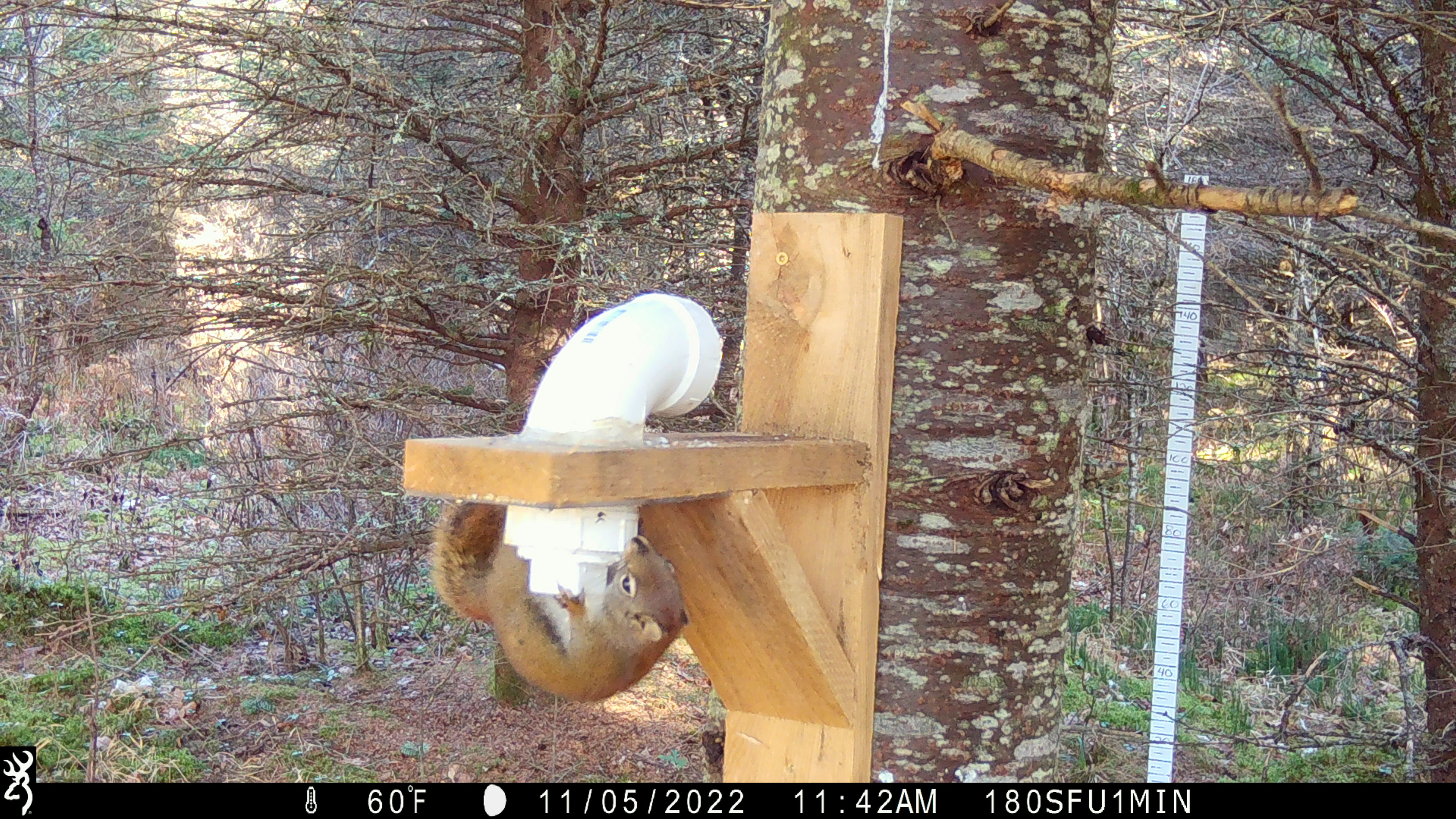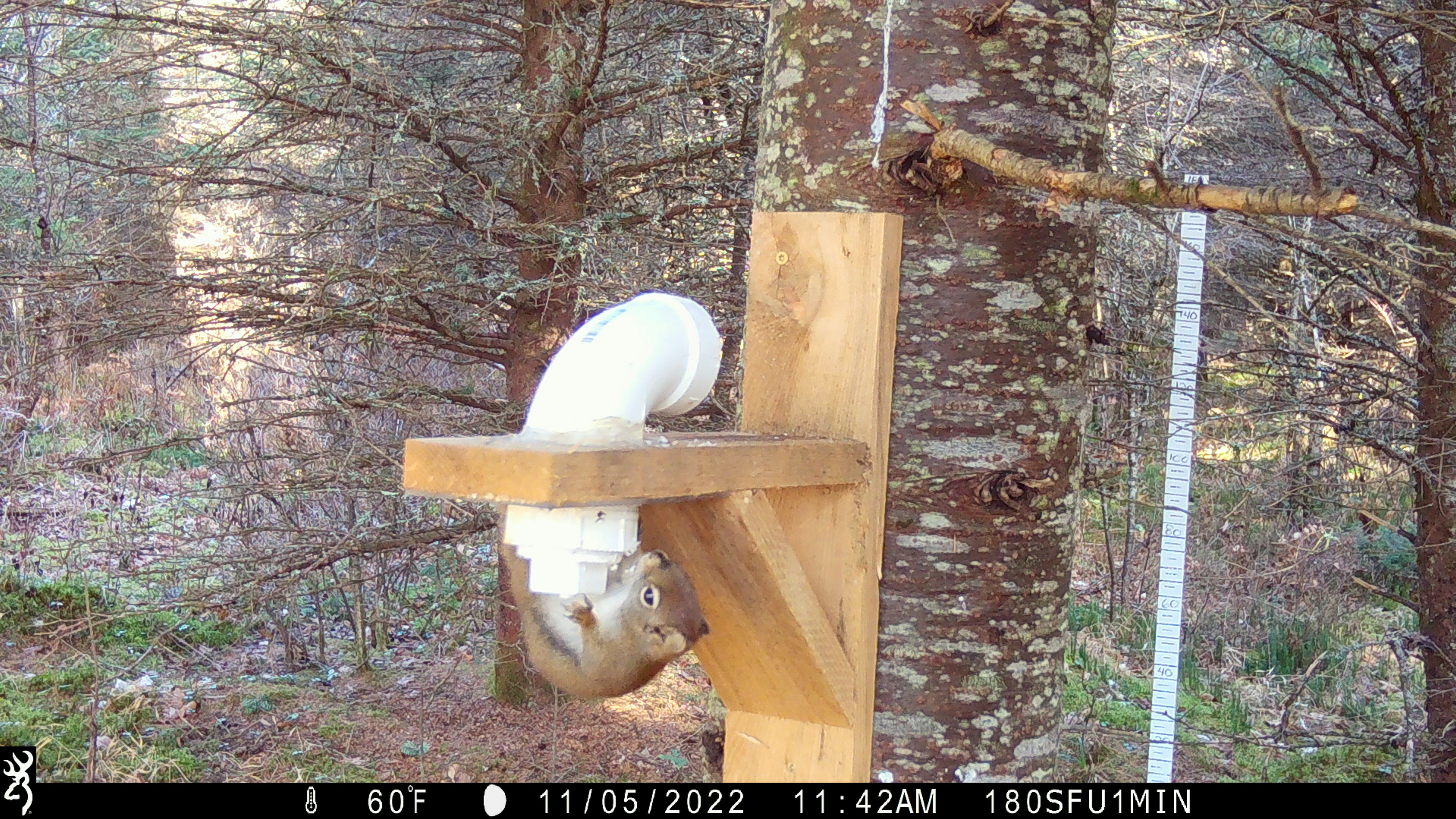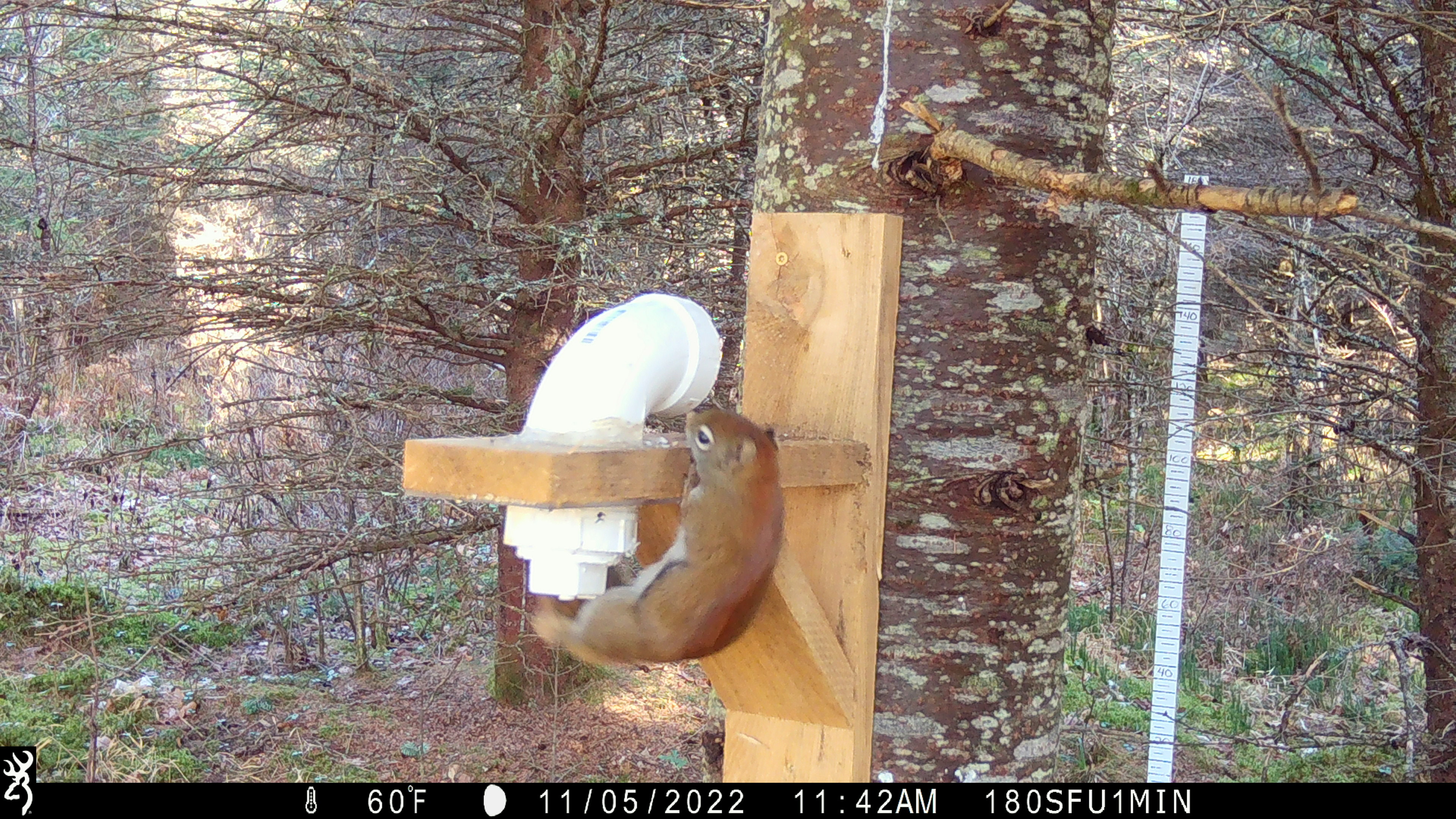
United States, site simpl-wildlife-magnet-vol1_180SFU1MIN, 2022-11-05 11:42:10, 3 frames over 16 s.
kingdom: Animalia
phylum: Chordata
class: Mammalia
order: Rodentia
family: Sciuridae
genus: Tamiasciurus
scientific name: Tamiasciurus hudsonicus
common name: red squirrel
Red squirrel (Tamiasciurus hudsonicus).